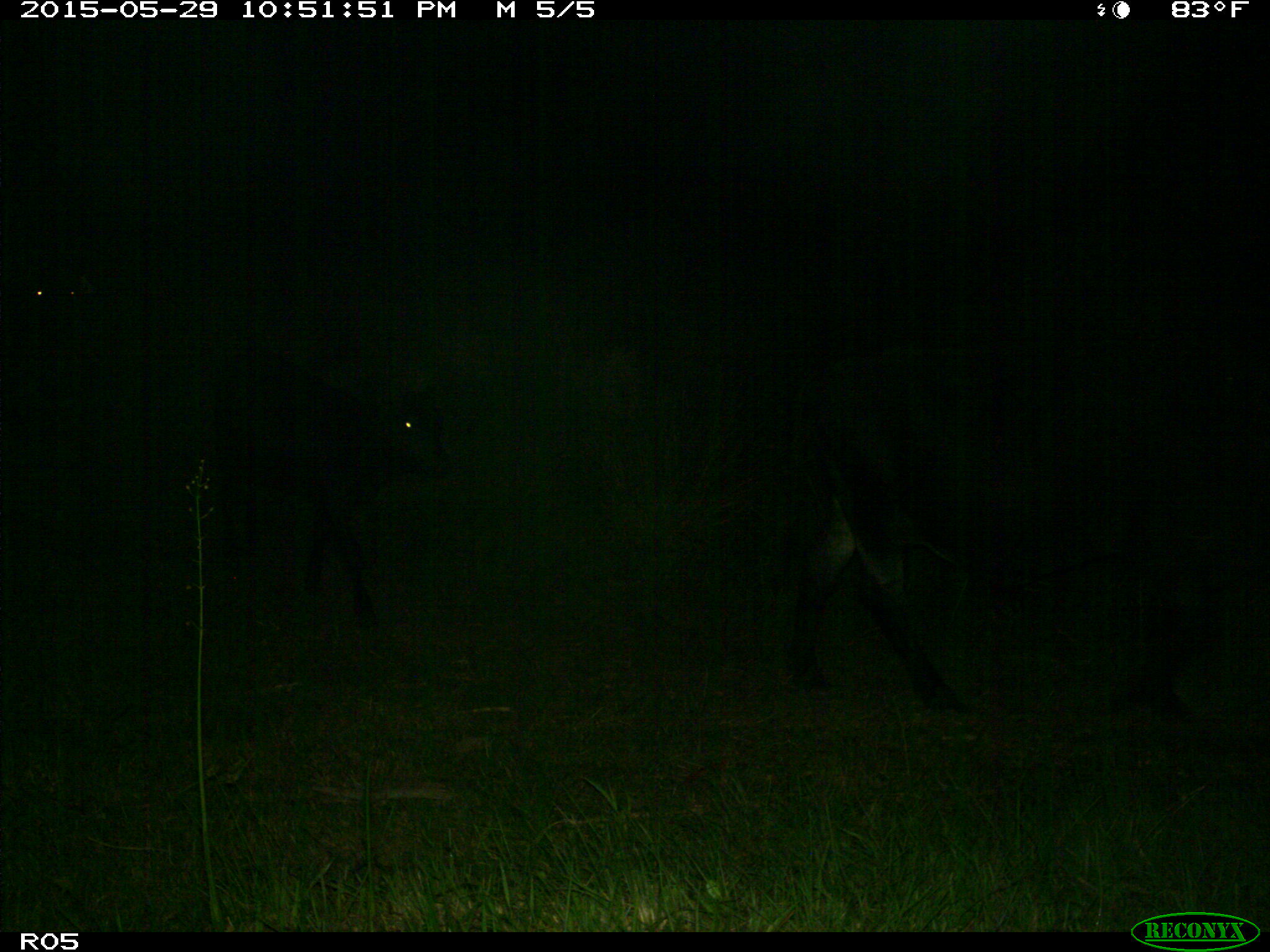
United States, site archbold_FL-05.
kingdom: Animalia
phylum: Chordata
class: Mammalia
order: Artiodactyla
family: Bovidae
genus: Bos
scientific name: Bos taurus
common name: domestic cow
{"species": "Bos taurus (domestic cow)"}